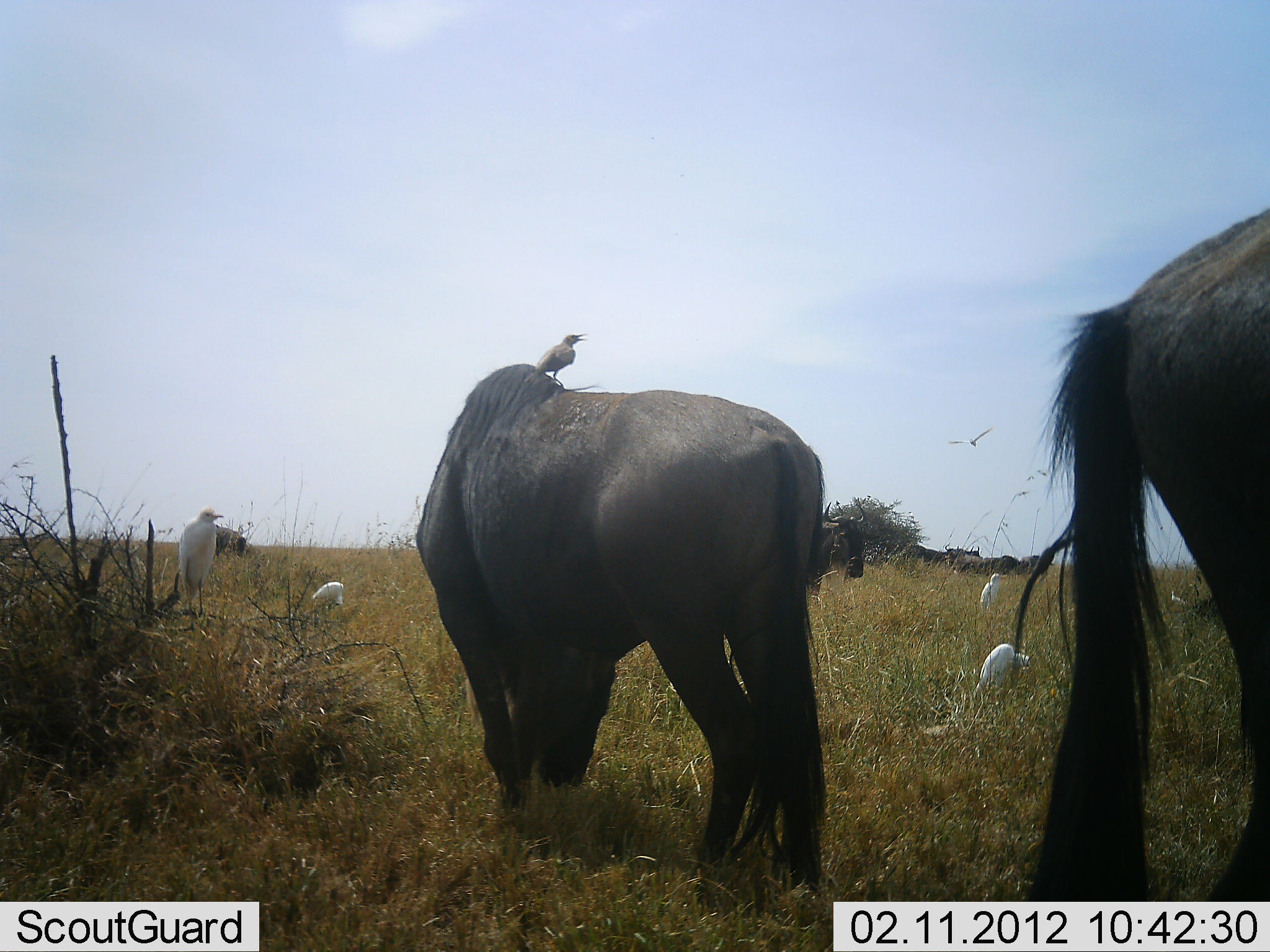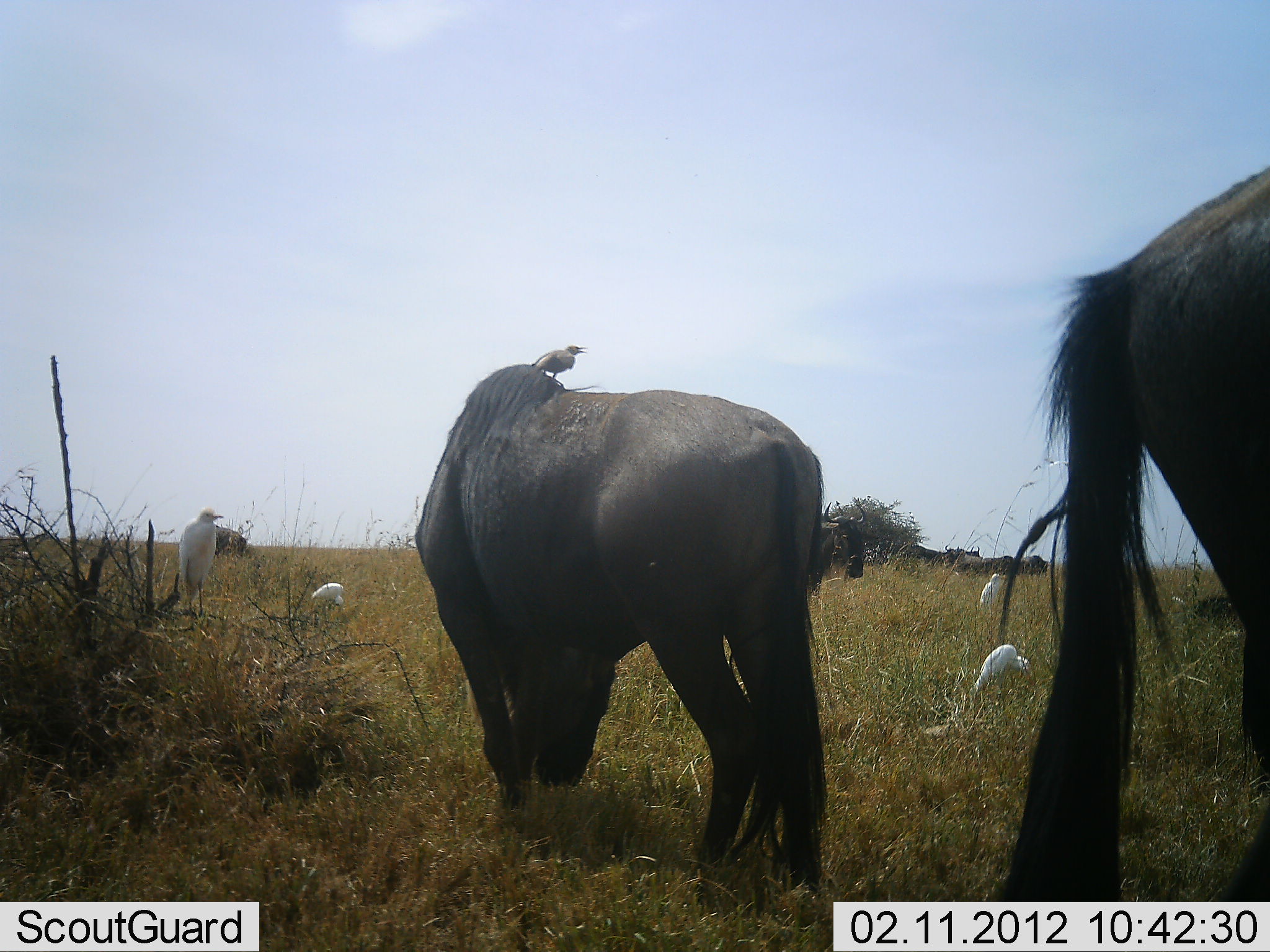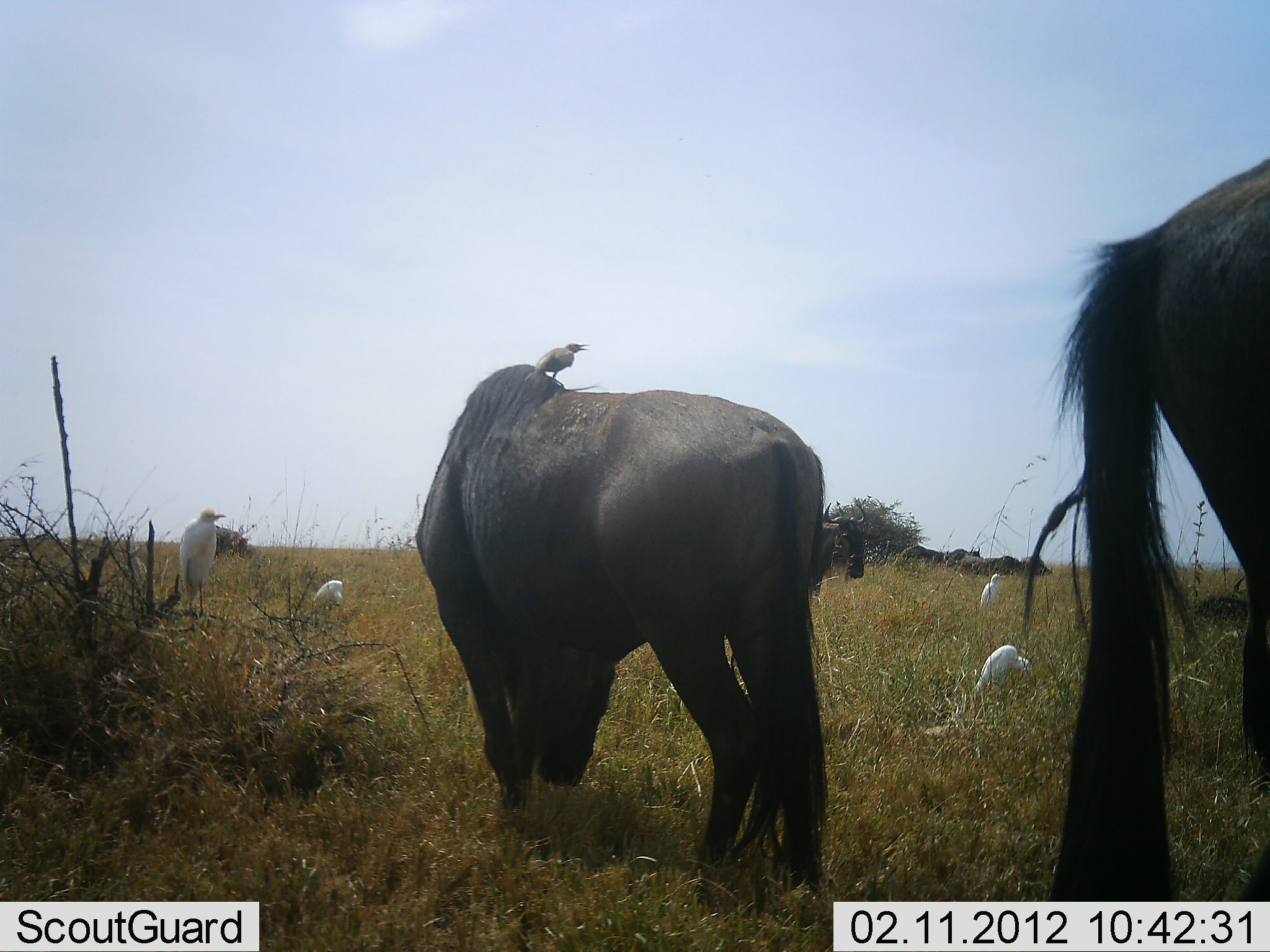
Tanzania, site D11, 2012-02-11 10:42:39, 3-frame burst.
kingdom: Animalia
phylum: Chordata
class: Aves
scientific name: Aves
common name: bird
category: otherbird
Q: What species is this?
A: Otherbird (bird) (Aves).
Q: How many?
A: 5.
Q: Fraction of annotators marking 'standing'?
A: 100%.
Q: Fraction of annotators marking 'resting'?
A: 0%.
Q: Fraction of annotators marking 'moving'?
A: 23%.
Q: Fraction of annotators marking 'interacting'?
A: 8%.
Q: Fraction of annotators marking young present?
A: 0%.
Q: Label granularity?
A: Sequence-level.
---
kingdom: Animalia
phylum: Chordata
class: Mammalia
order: Artiodactyla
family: Bovidae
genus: Connochaetes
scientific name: Connochaetes taurinus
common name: blue wildebeest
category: wildebeest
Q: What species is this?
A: Wildebeest (blue wildebeest) (Connochaetes taurinus).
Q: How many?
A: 7.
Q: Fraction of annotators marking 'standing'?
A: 69%.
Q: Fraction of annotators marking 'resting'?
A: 23%.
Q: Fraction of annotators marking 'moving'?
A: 0%.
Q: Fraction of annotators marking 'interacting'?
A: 0%.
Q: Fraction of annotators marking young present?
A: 0%.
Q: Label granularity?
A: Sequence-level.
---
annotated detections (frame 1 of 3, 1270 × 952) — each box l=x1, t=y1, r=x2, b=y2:
animal: l=411, t=362, r=826, b=895; l=1002, t=203, r=1268, b=902; l=171, t=507, r=229, b=624; l=807, t=495, r=869, b=591; l=522, t=331, r=588, b=394; l=964, t=643, r=1032, b=699; l=976, t=570, r=1008, b=611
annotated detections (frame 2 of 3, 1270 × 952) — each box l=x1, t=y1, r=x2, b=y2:
animal: l=412, t=364, r=824, b=896; l=993, t=161, r=1269, b=901; l=807, t=495, r=870, b=599; l=172, t=508, r=231, b=615; l=972, t=643, r=1033, b=695; l=526, t=344, r=593, b=382; l=308, t=581, r=348, b=610; l=977, t=573, r=1003, b=615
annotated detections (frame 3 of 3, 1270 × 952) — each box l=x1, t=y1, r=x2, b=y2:
animal: l=413, t=362, r=828, b=899; l=1015, t=153, r=1270, b=901; l=176, t=506, r=228, b=623; l=809, t=497, r=869, b=589; l=969, t=640, r=1031, b=697; l=522, t=342, r=590, b=389; l=977, t=568, r=1005, b=609; l=310, t=578, r=346, b=608